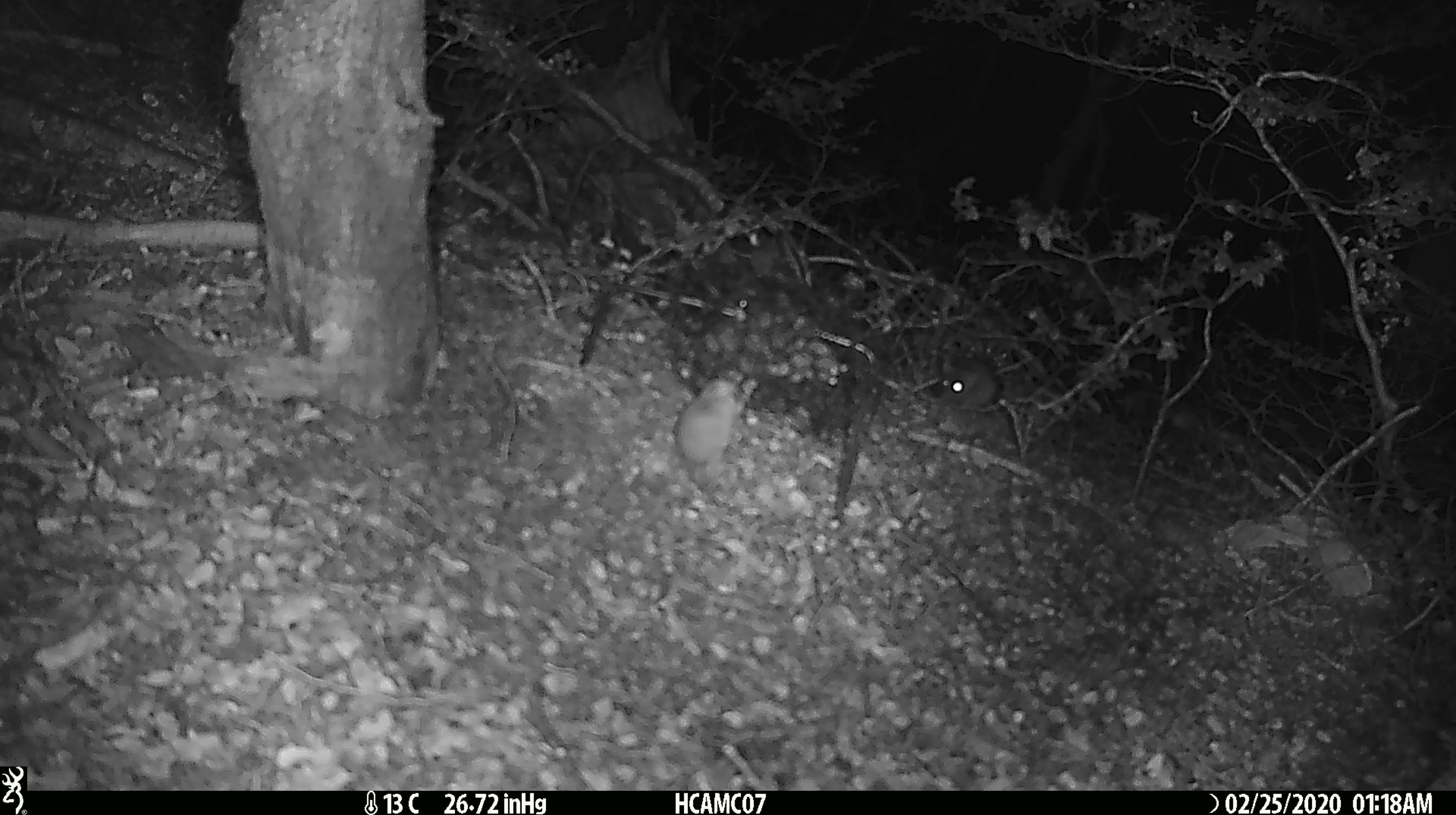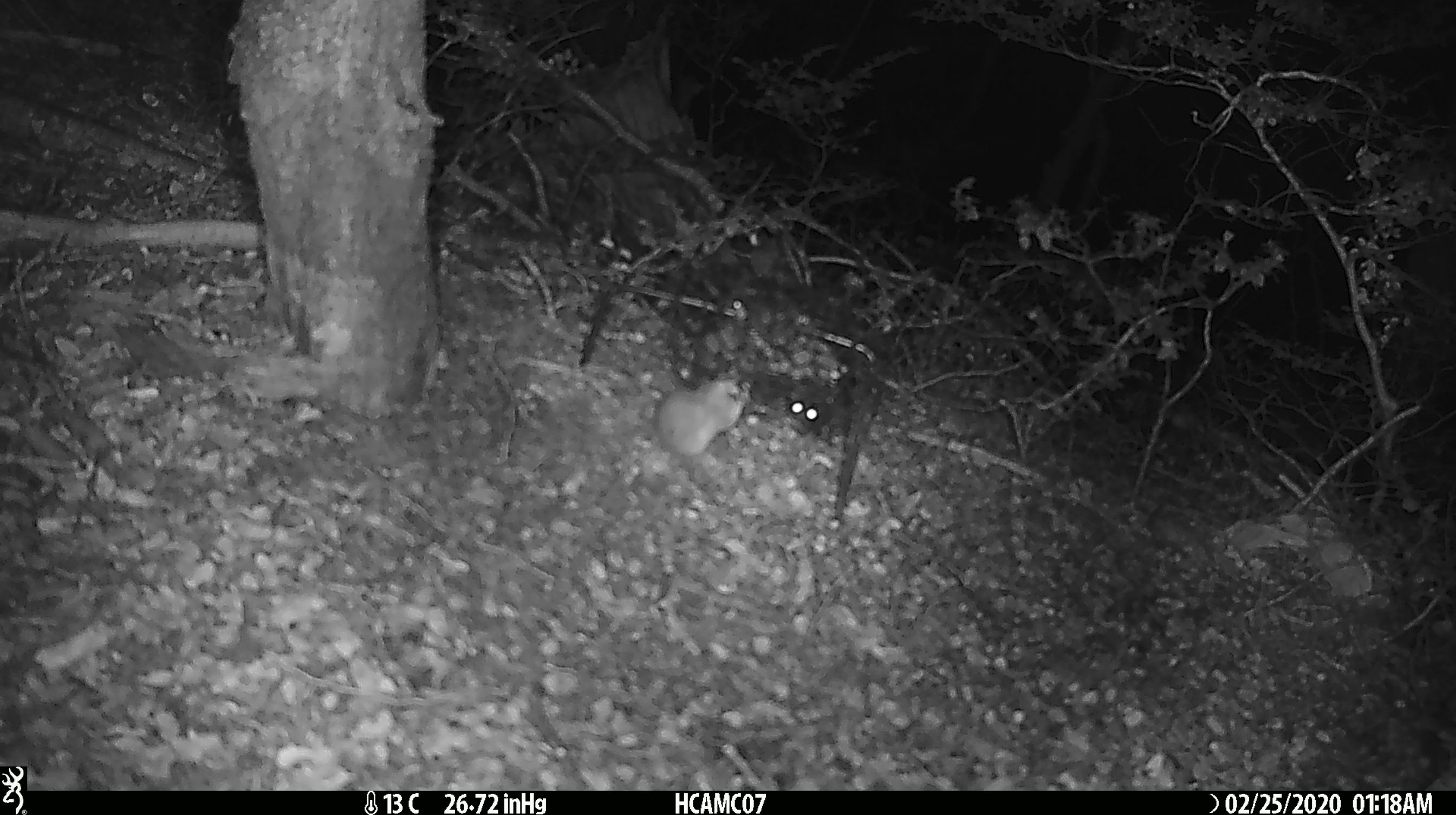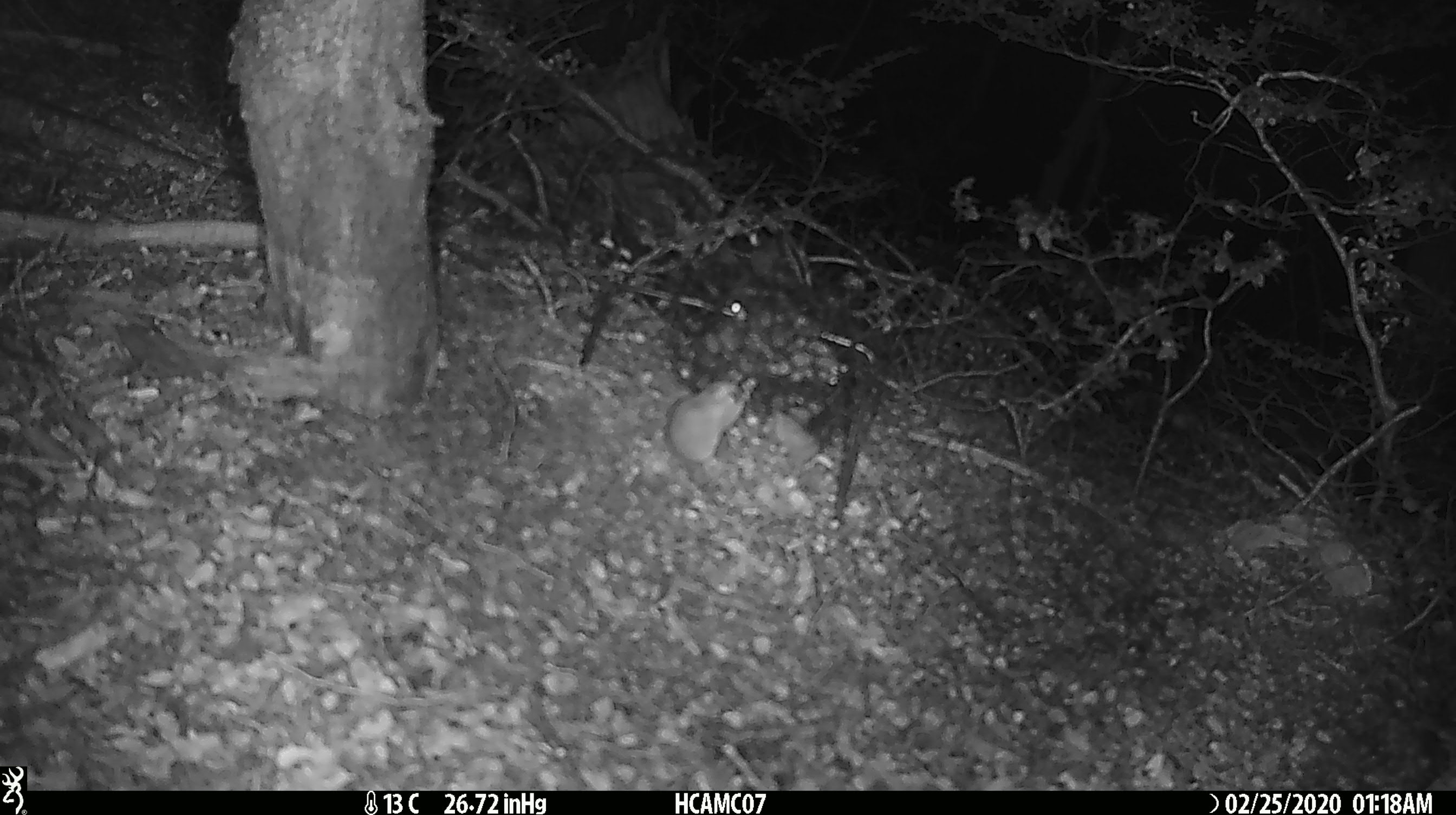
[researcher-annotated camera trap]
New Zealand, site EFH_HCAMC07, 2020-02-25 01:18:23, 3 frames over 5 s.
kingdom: Animalia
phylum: Chordata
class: Mammalia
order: Rodentia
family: Muridae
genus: Mus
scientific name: Mus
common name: mouse